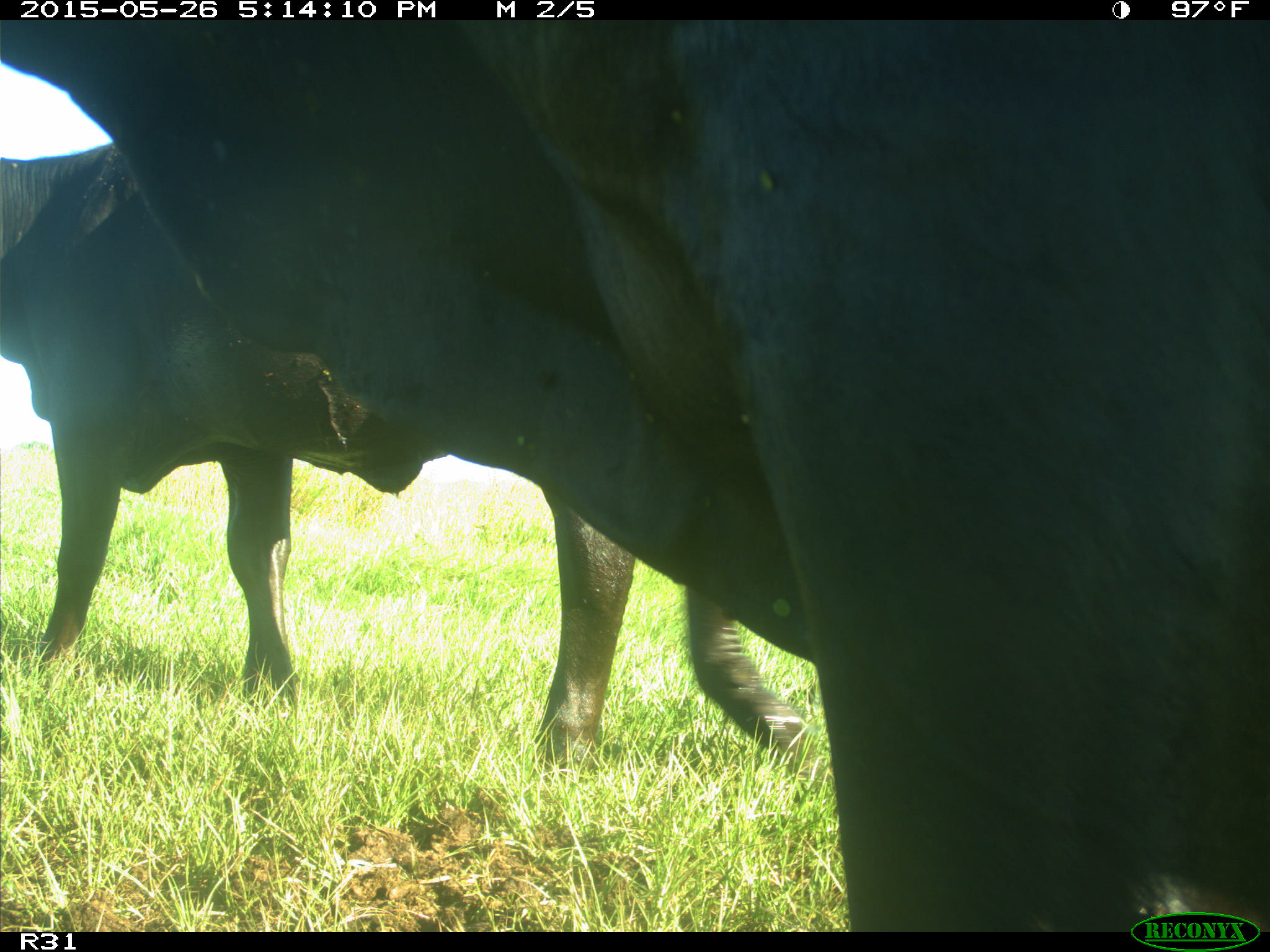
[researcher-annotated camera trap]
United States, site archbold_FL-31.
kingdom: Animalia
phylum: Chordata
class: Mammalia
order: Artiodactyla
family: Bovidae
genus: Bos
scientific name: Bos taurus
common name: domestic cow